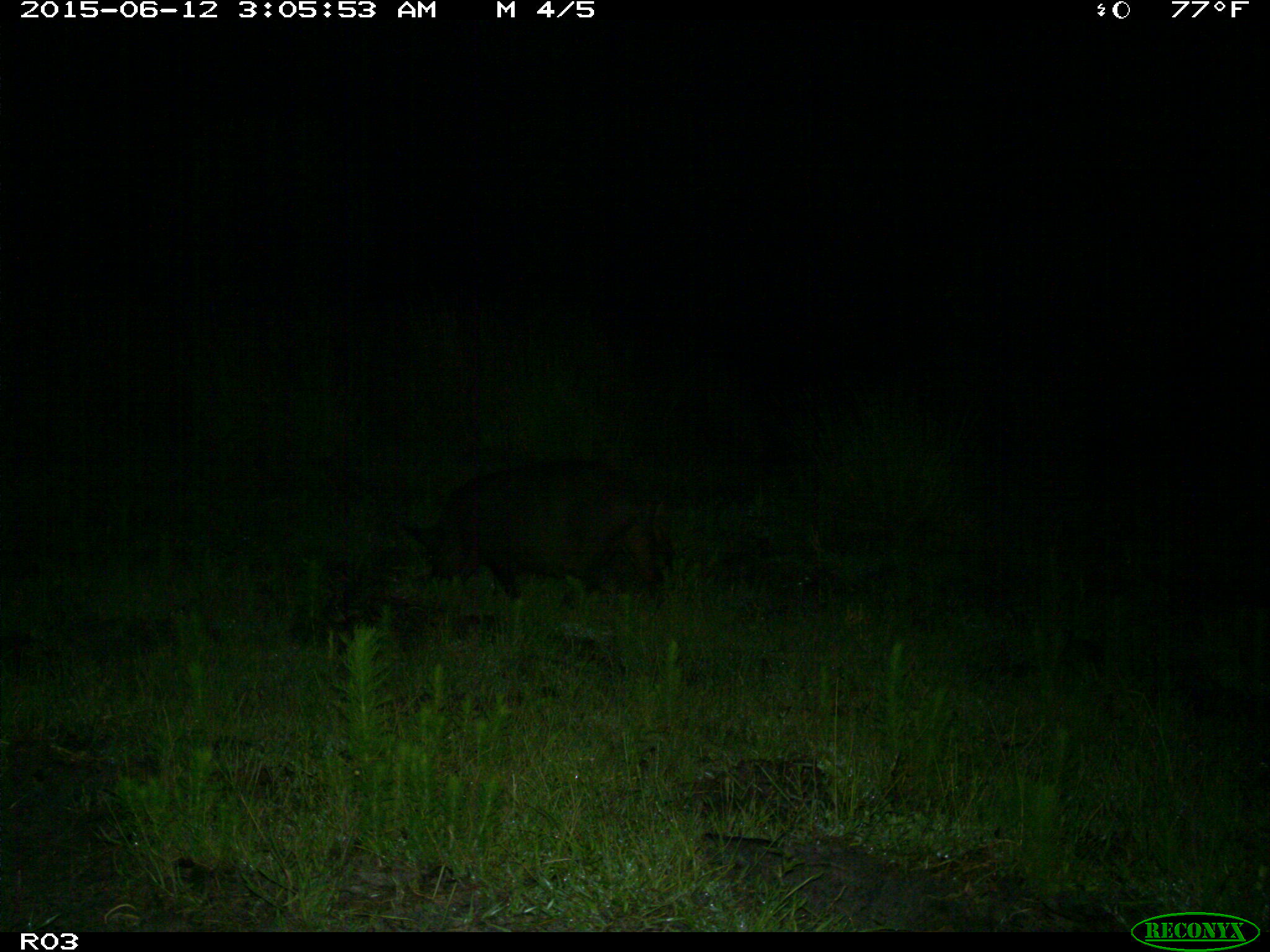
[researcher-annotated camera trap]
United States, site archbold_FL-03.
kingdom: Animalia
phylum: Chordata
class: Mammalia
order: Artiodactyla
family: Suidae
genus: Sus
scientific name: Sus scrofa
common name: wild boar